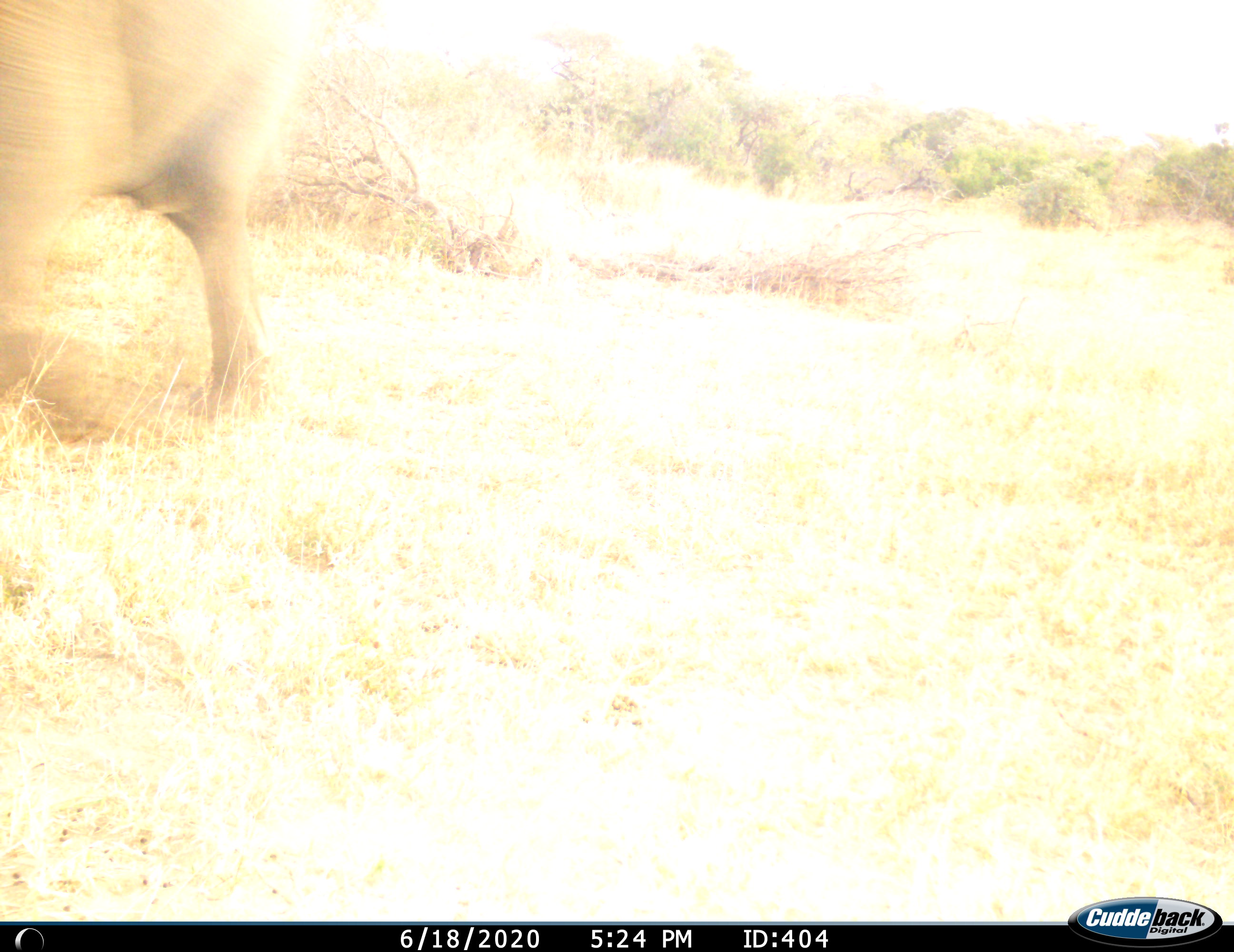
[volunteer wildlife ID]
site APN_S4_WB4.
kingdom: Animalia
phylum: Chordata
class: Mammalia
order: Proboscidea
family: Elephantidae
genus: Loxodonta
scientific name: Loxodonta africana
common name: african bush elephant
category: elephant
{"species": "elephant (african bush elephant) (Loxodonta africana)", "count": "1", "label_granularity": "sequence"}